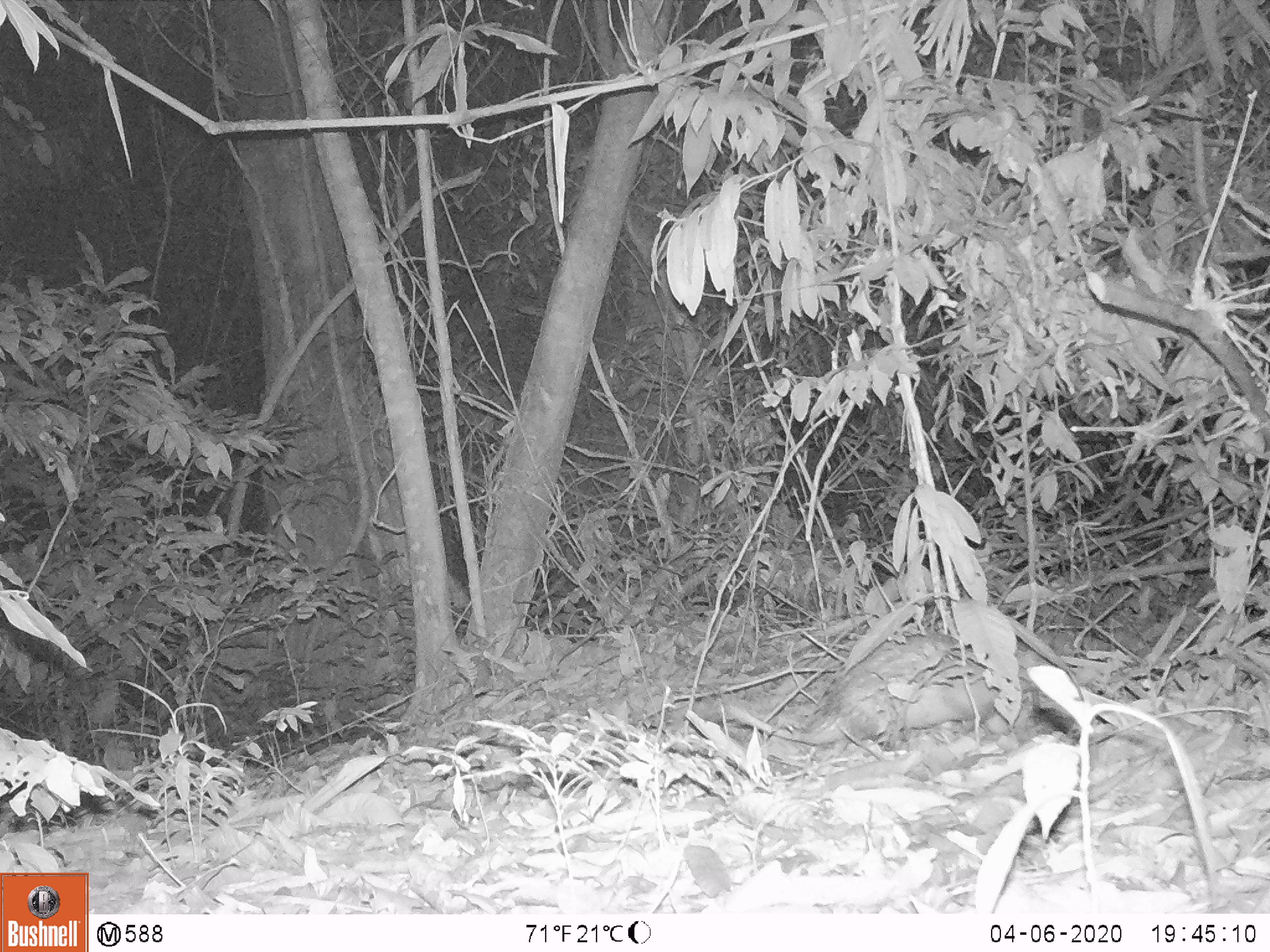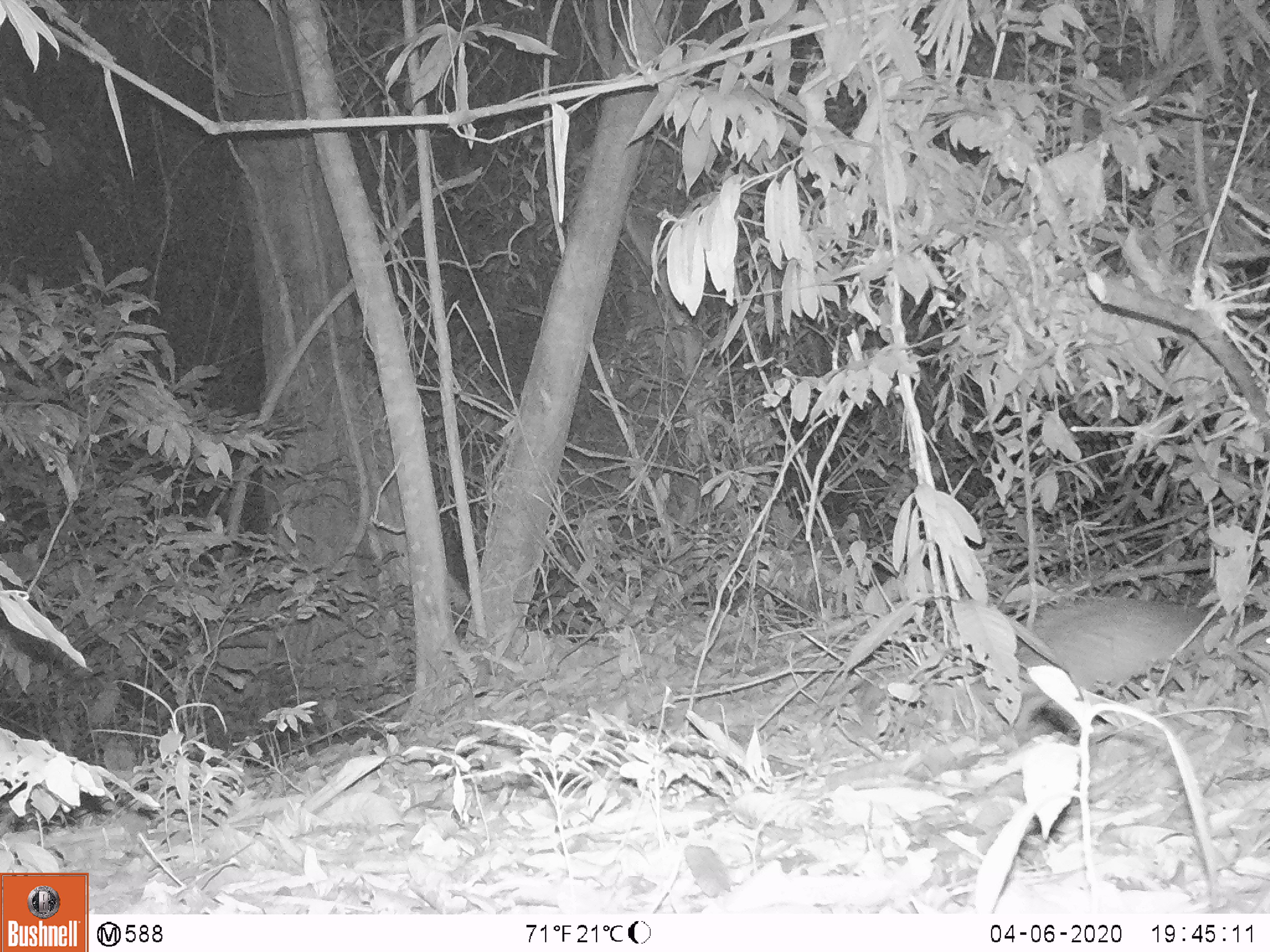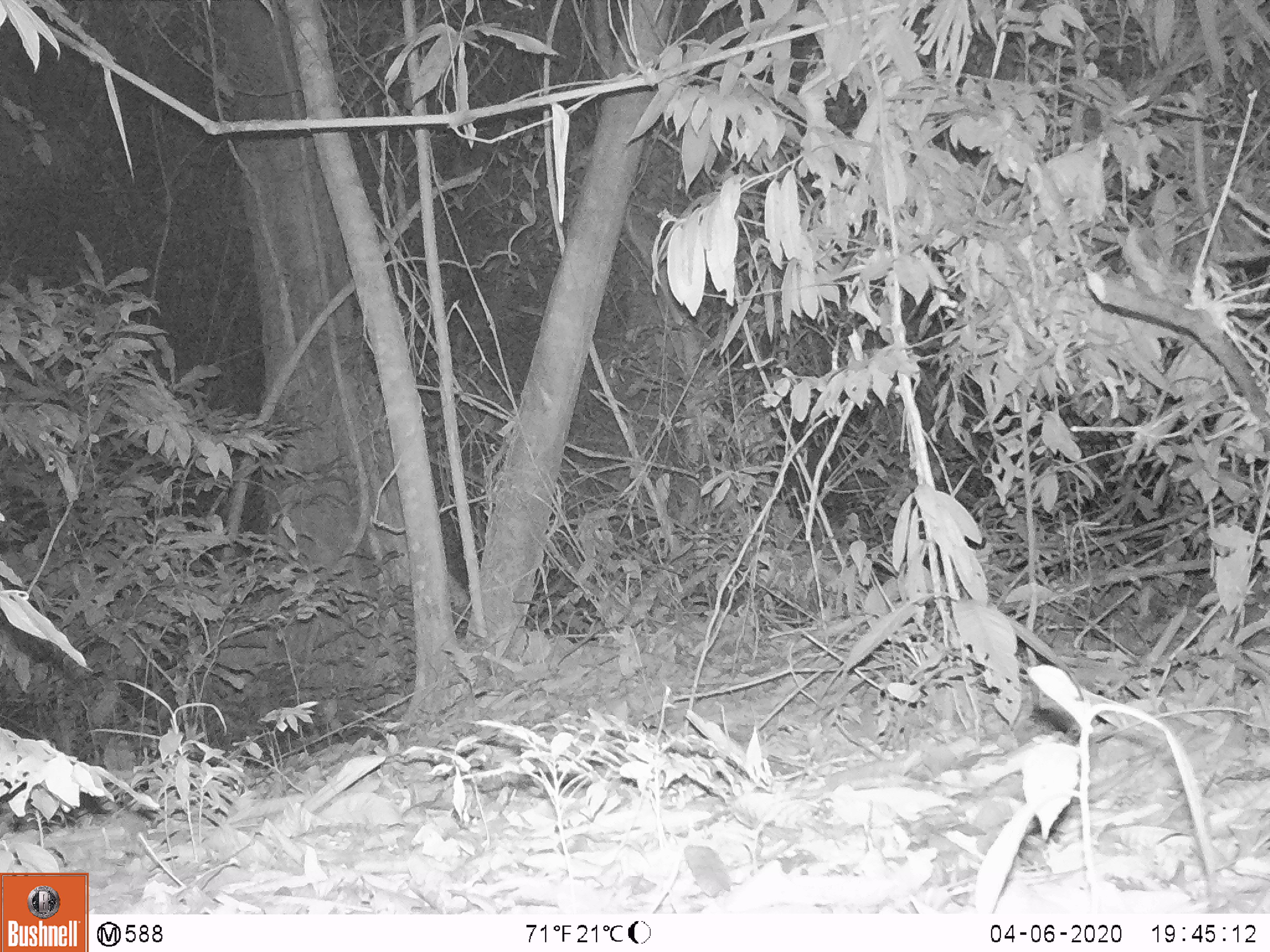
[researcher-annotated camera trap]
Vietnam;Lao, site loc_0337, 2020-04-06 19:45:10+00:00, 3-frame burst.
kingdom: Animalia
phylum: Chordata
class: Mammalia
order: Rodentia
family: Hystricidae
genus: Atherurus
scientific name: Atherurus macrourus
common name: asiatic brush-tailed porcupine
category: asiatic brush tailed porcupine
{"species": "asiatic brush tailed porcupine (asiatic brush-tailed porcupine) (Atherurus macrourus)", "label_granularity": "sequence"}